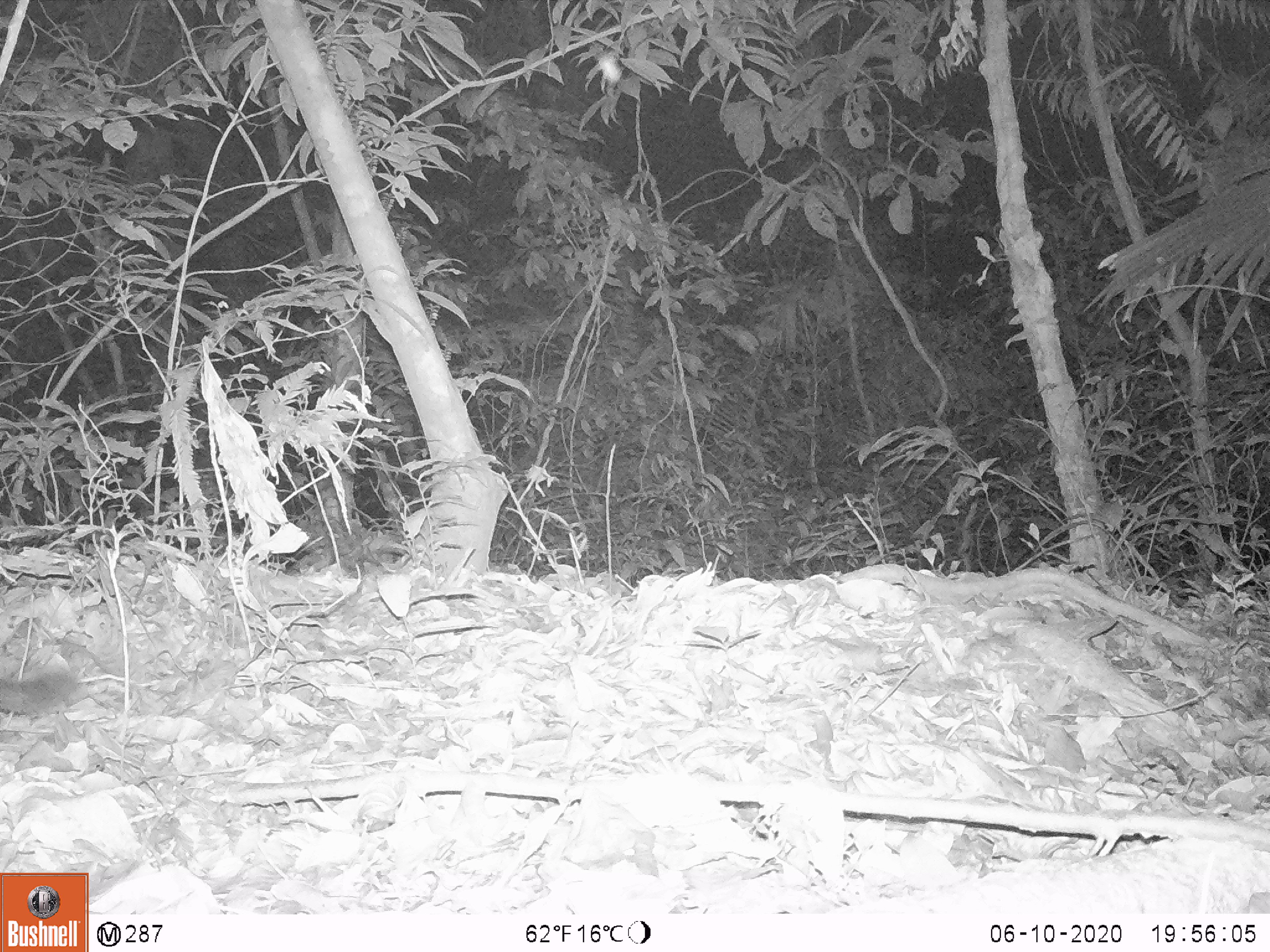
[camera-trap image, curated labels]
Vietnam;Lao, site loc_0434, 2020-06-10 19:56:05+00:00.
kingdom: Animalia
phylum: Chordata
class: Mammalia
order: Carnivora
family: Mustelidae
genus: Melogale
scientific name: Melogale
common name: ferret badger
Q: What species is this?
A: Ferret badger (Melogale).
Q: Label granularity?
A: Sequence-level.